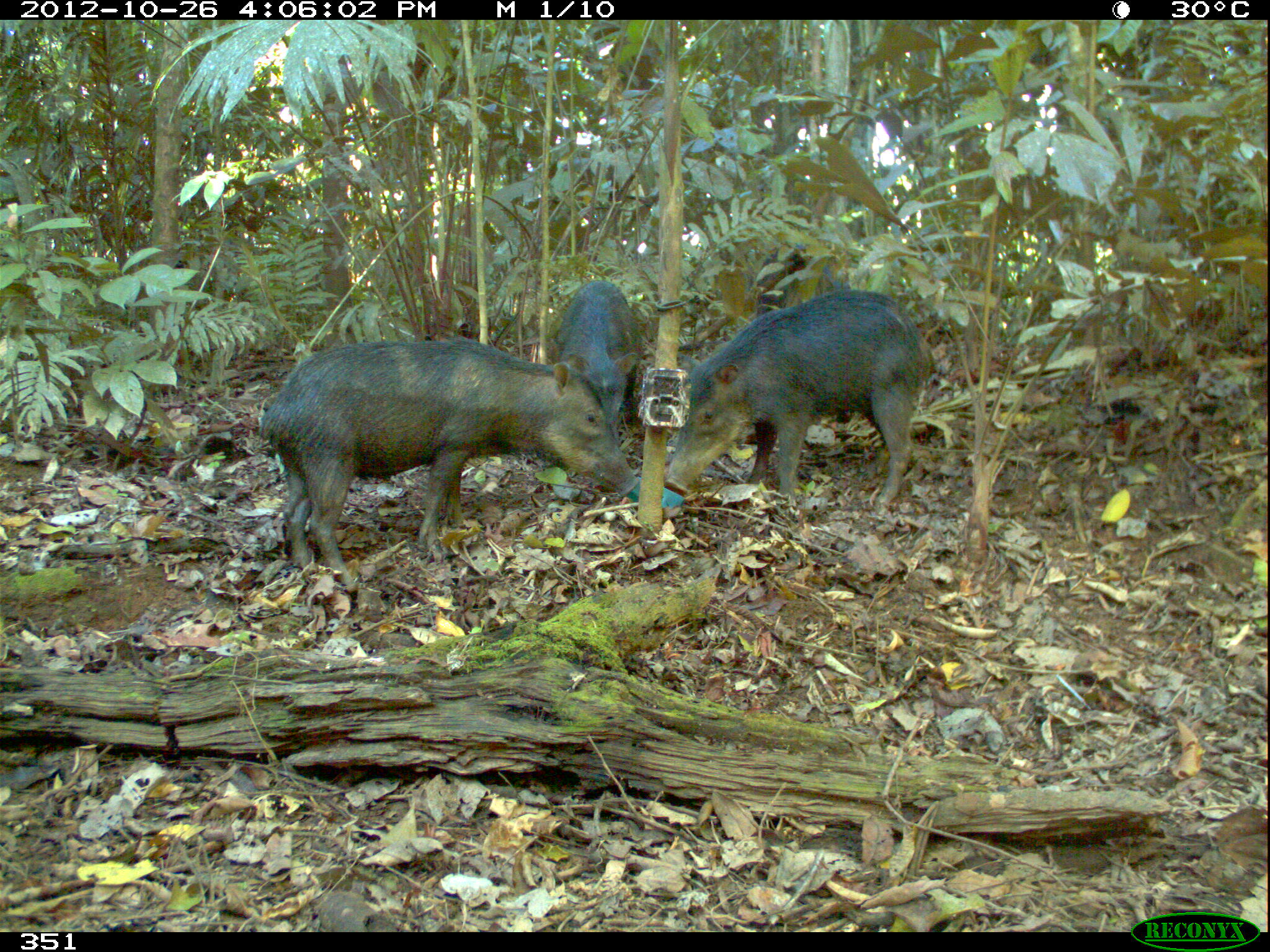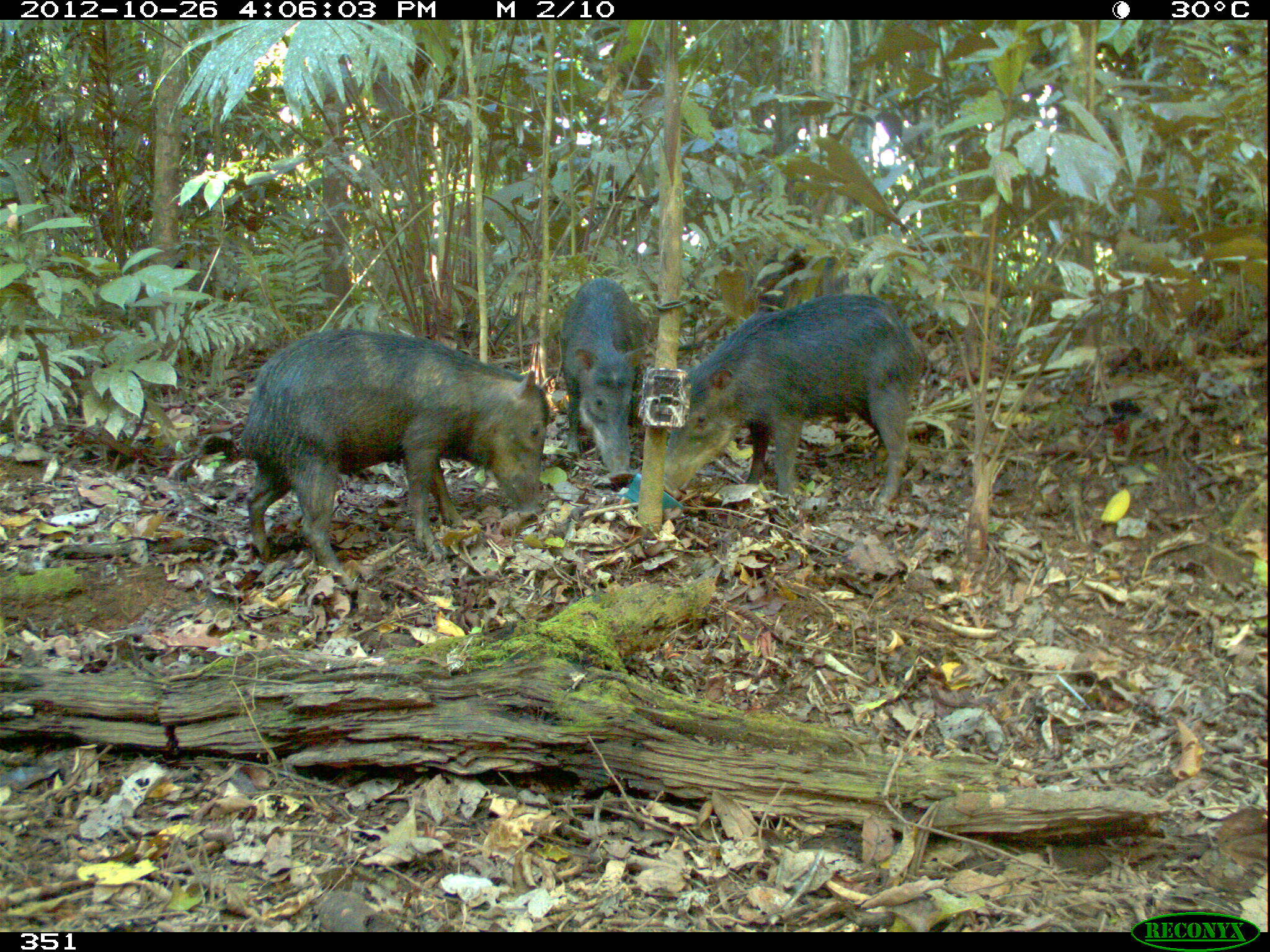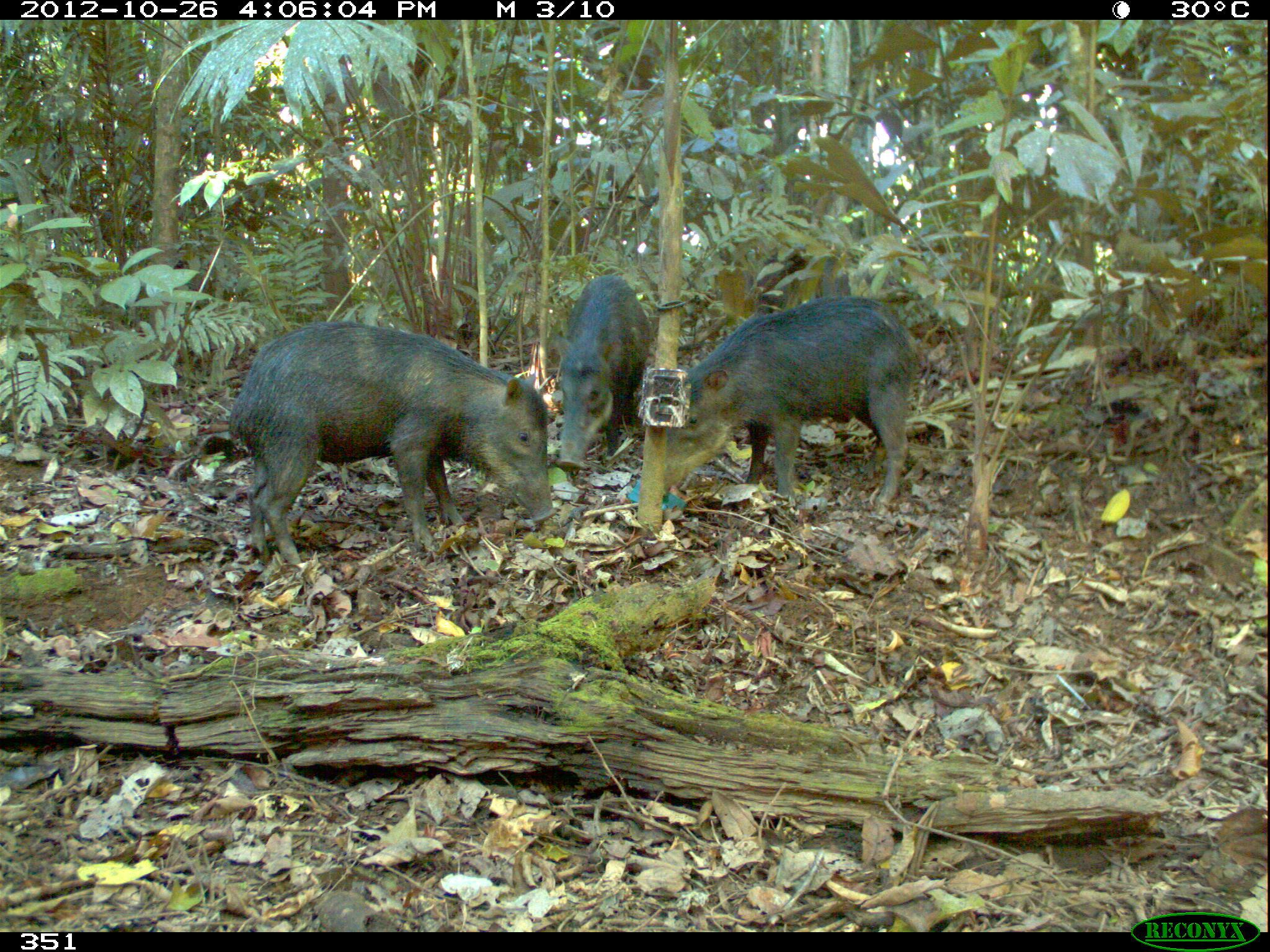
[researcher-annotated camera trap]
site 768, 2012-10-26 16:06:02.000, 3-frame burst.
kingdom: Animalia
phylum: Chordata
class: Mammalia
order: Artiodactyla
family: Tayassuidae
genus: Tayassu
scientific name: Tayassu pecari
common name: white-lipped peccary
Tayassu pecari (white-lipped peccary).